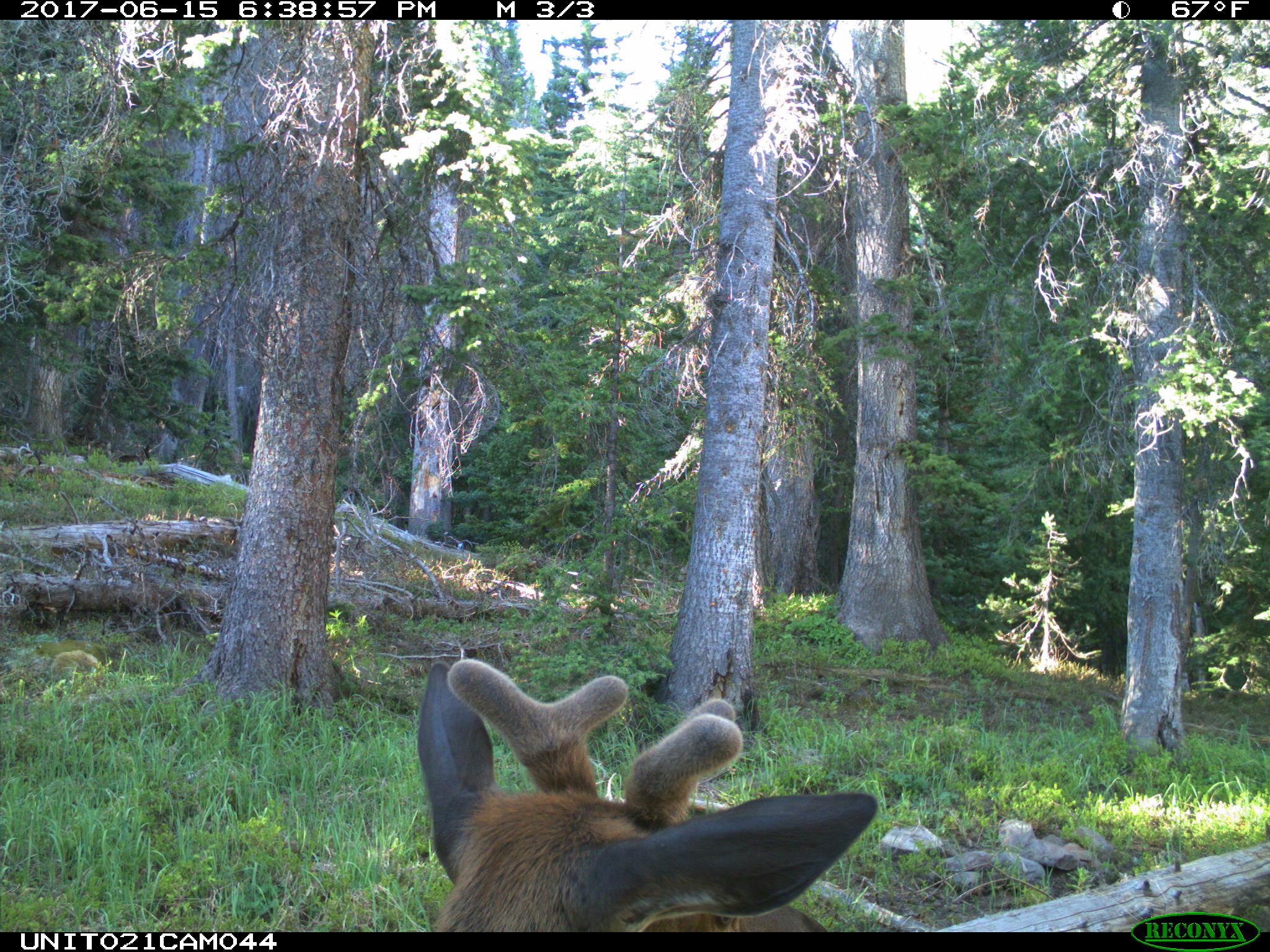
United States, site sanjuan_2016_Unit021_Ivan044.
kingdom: Animalia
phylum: Chordata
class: Mammalia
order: Artiodactyla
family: Cervidae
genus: Cervus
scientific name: Cervus elaphus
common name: red deer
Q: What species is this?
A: Cervus elaphus (red deer).